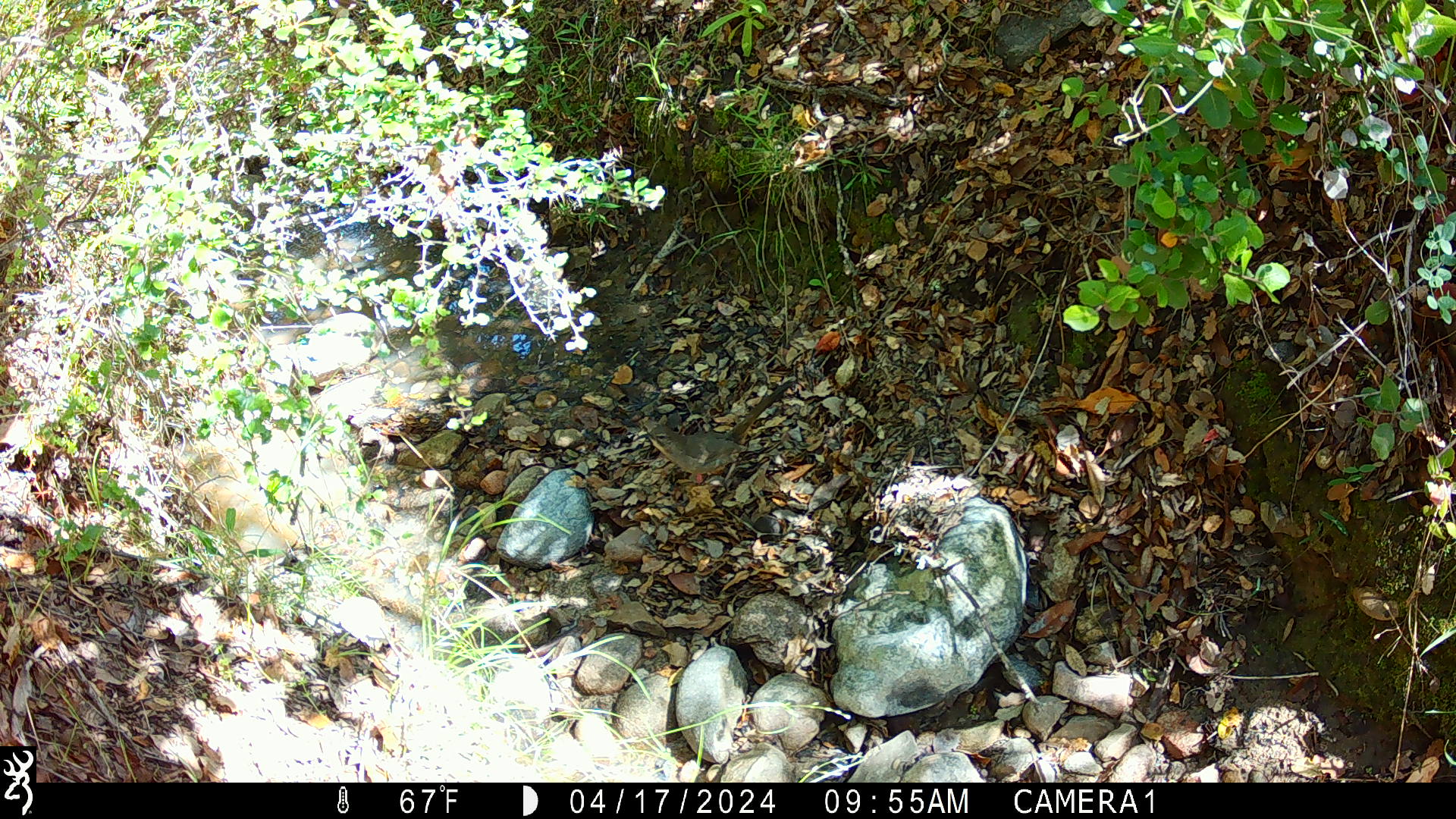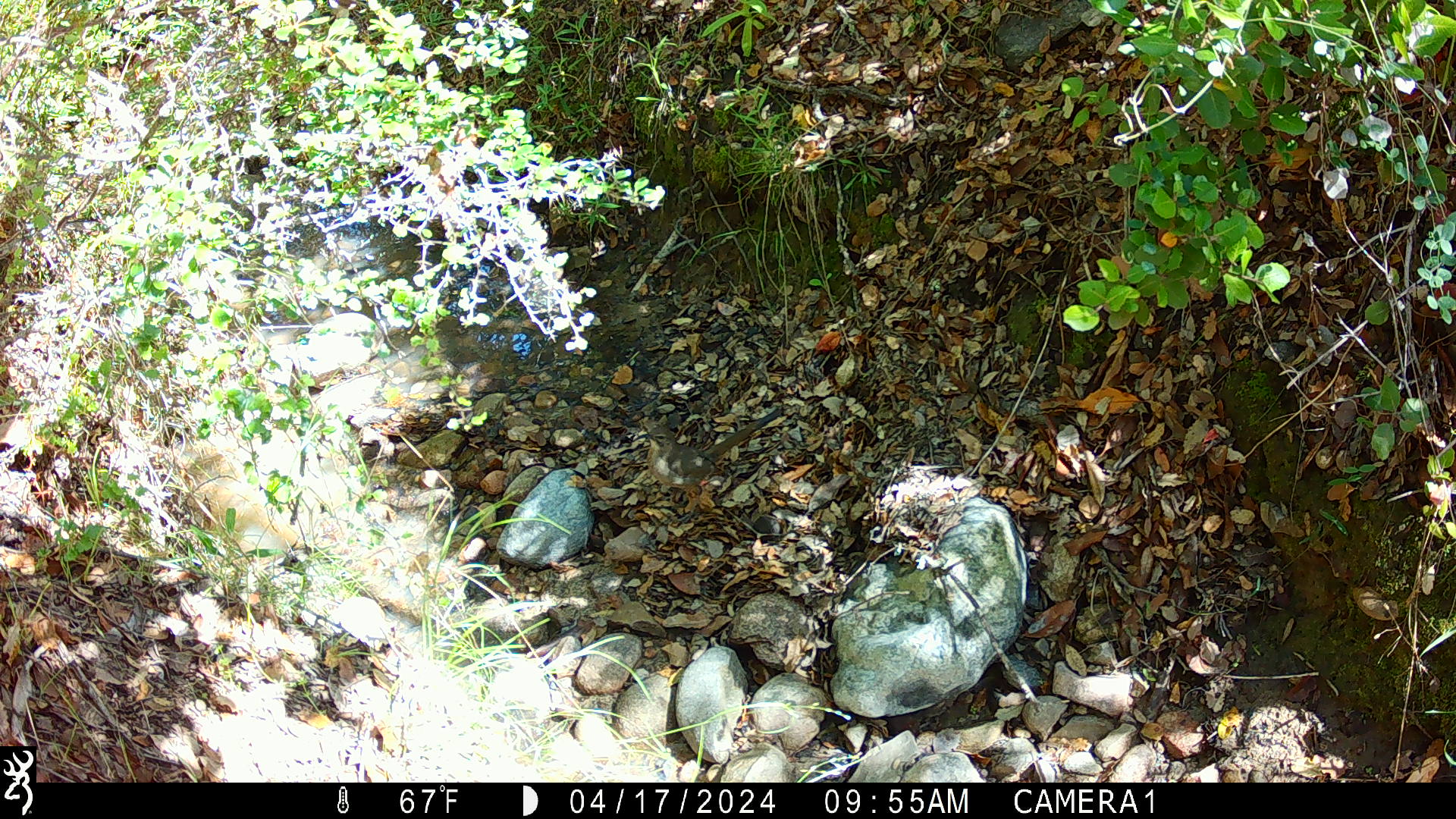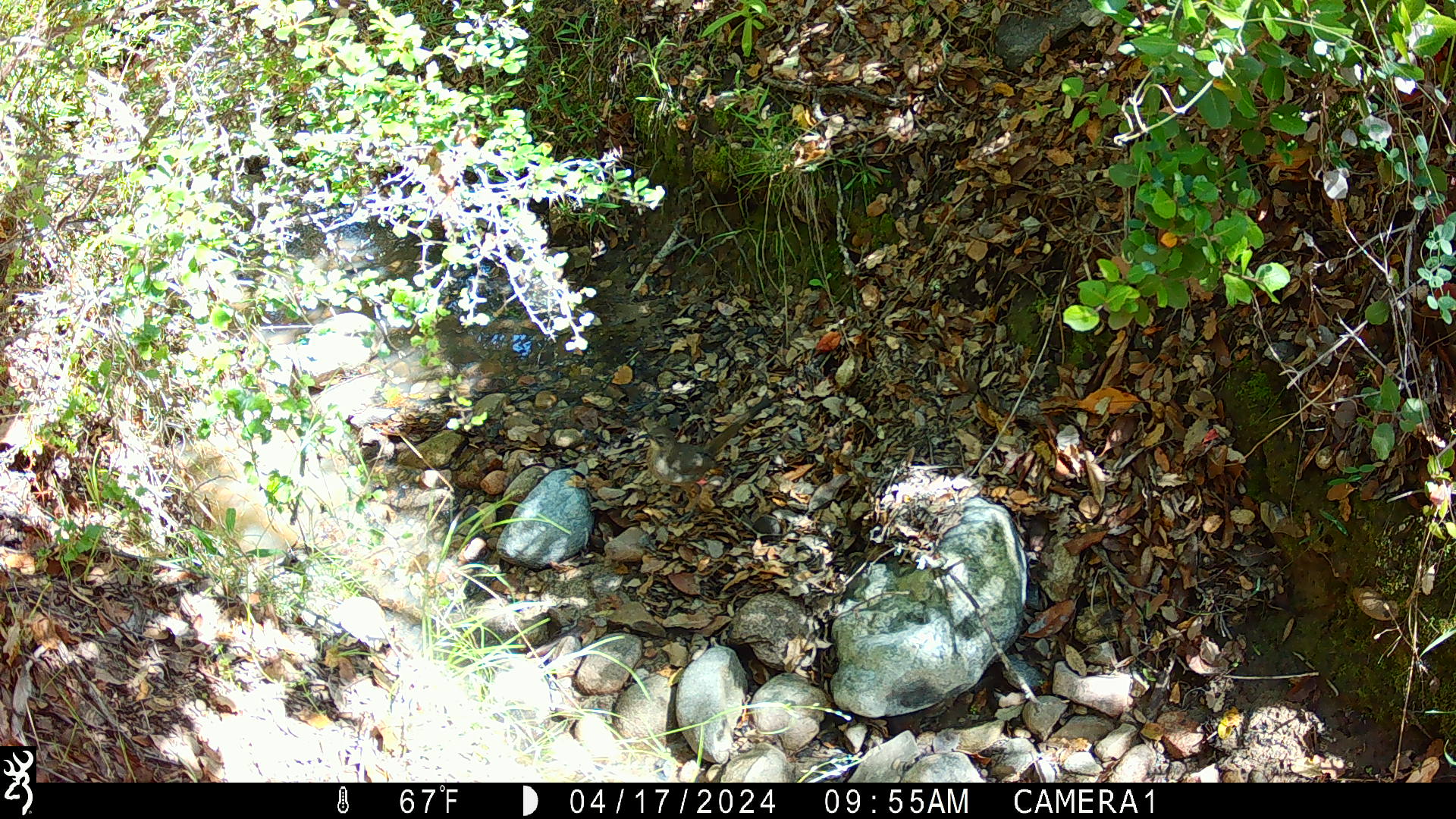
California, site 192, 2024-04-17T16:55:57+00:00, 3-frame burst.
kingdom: Animalia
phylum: Chordata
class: Aves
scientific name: Aves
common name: bird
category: unknown bird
Unknown bird (bird) (Aves).